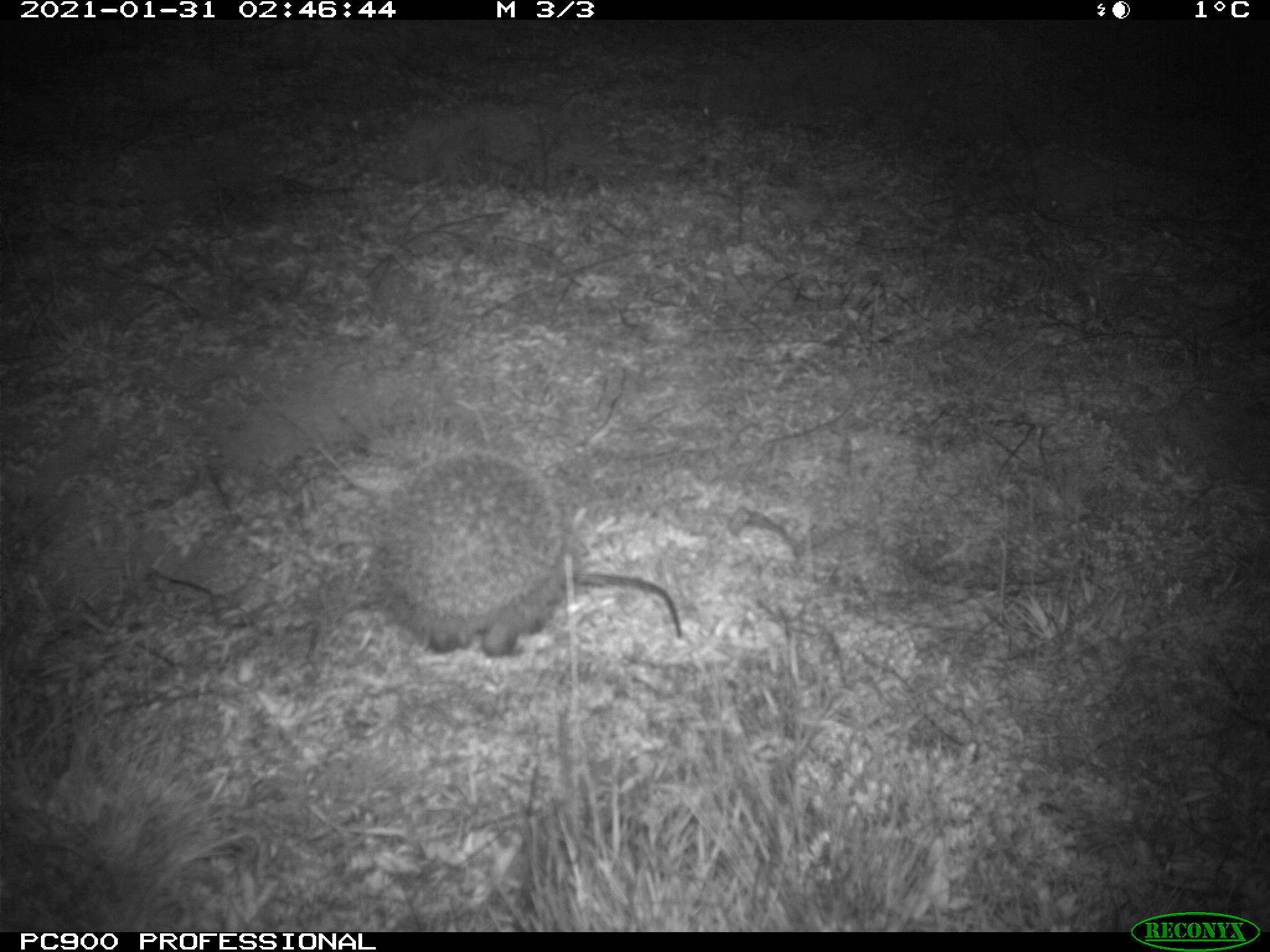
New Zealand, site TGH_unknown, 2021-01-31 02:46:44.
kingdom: Animalia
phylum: Chordata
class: Mammalia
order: Eulipotyphla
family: Erinaceidae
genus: Erinaceus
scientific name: Erinaceus europaeus europaeus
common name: european hedgehog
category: hedgehog